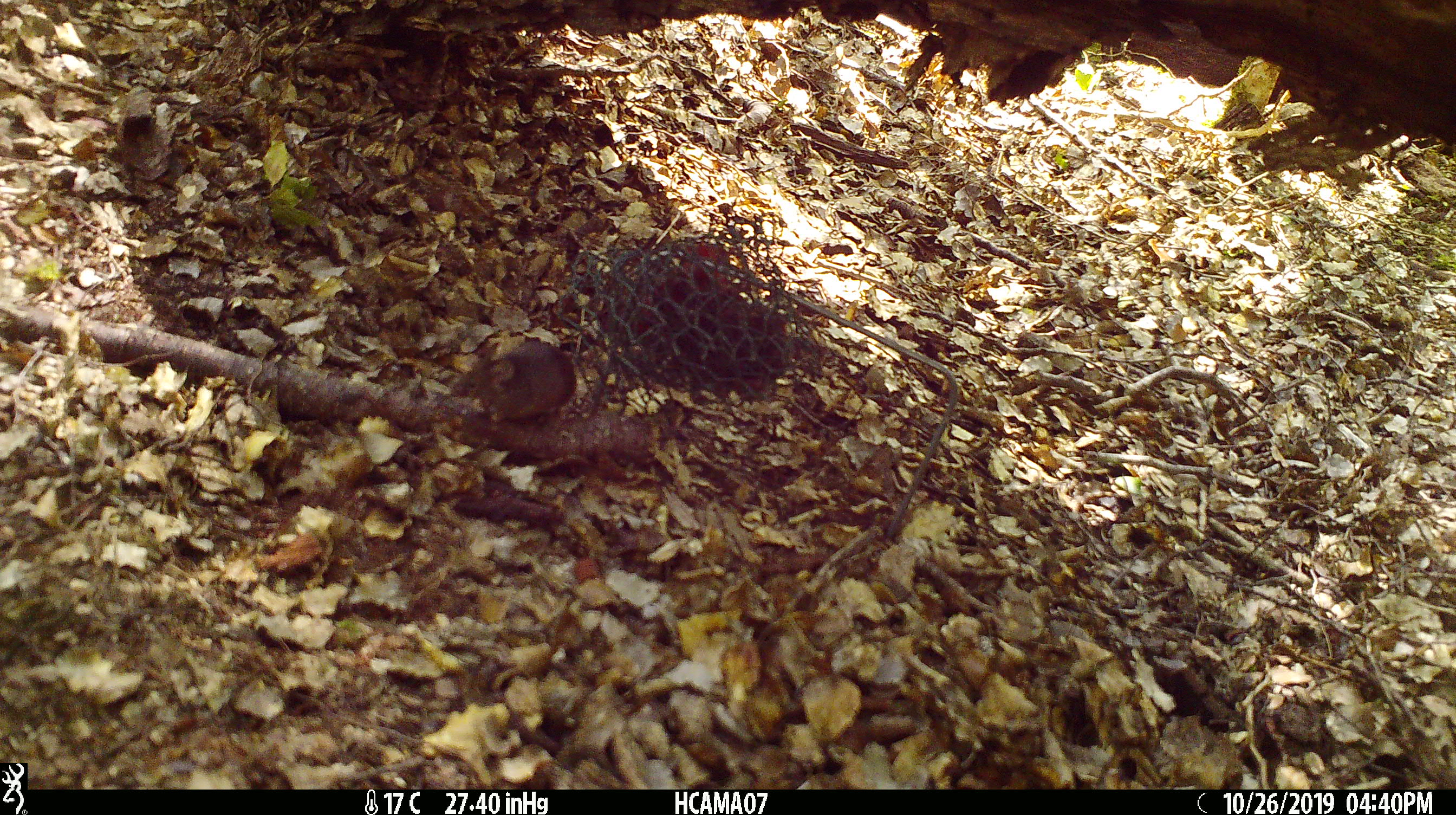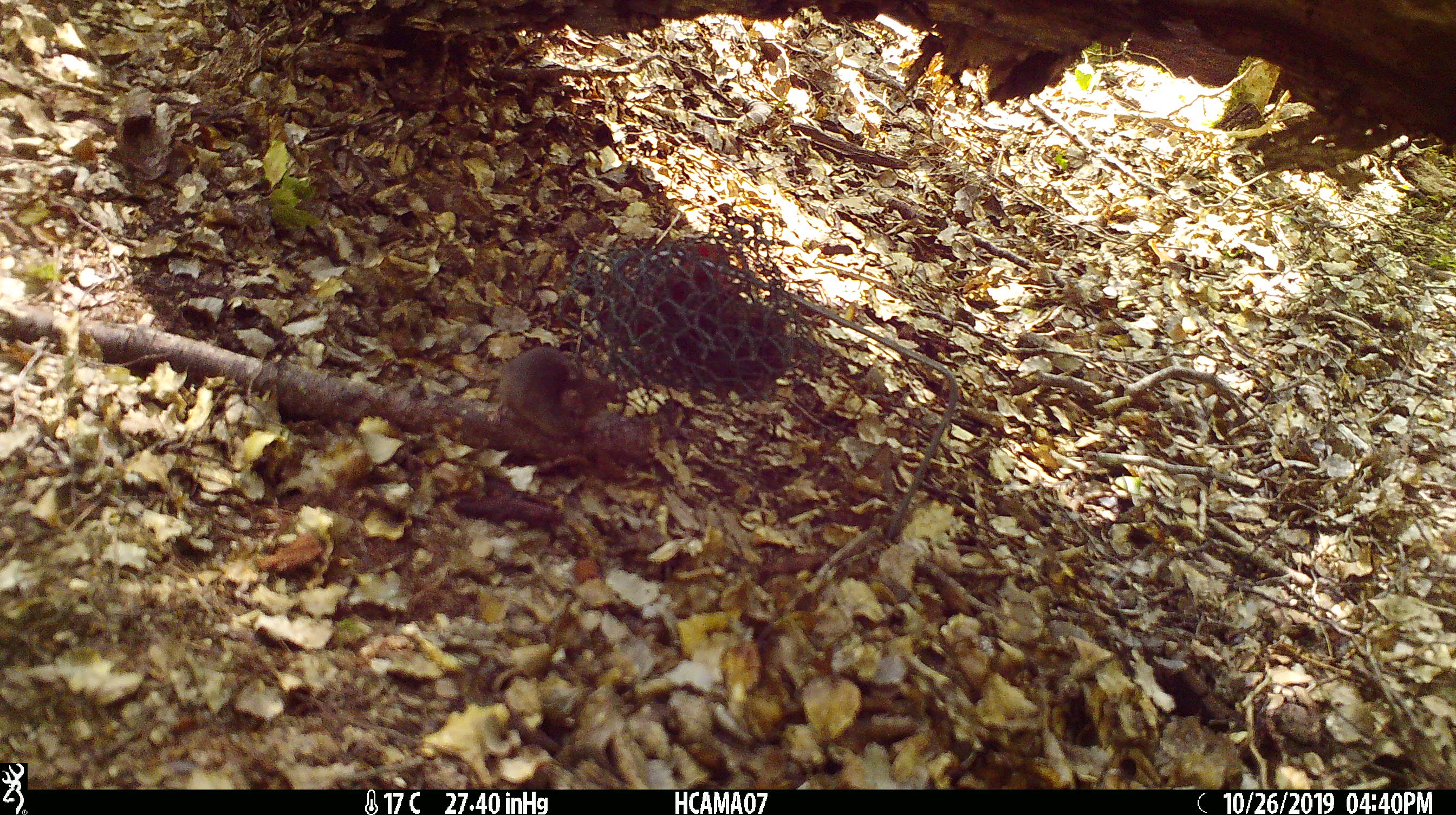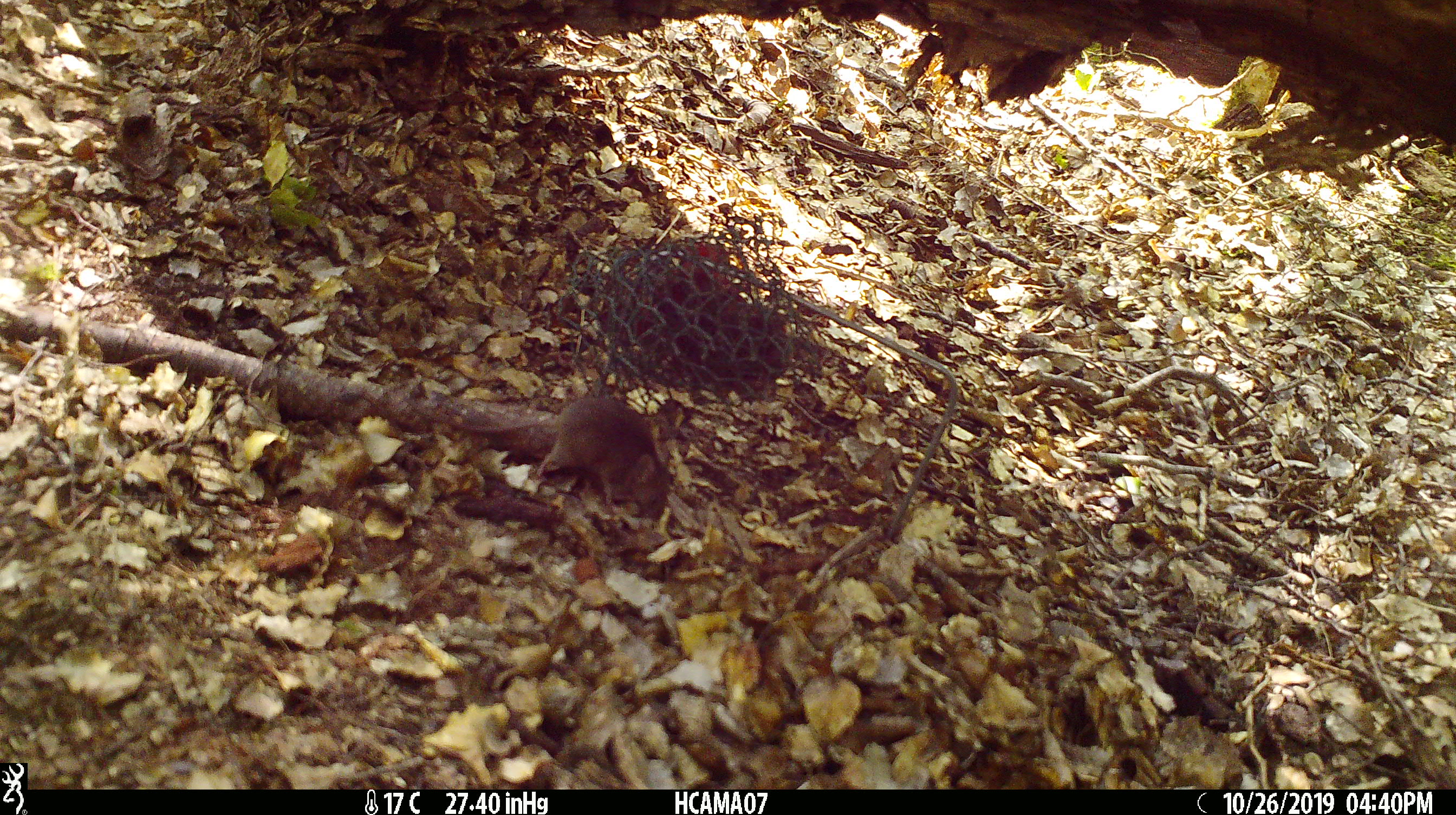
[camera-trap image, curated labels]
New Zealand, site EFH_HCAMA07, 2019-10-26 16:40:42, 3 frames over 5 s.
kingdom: Animalia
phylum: Chordata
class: Mammalia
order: Rodentia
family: Muridae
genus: Mus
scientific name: Mus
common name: mouse